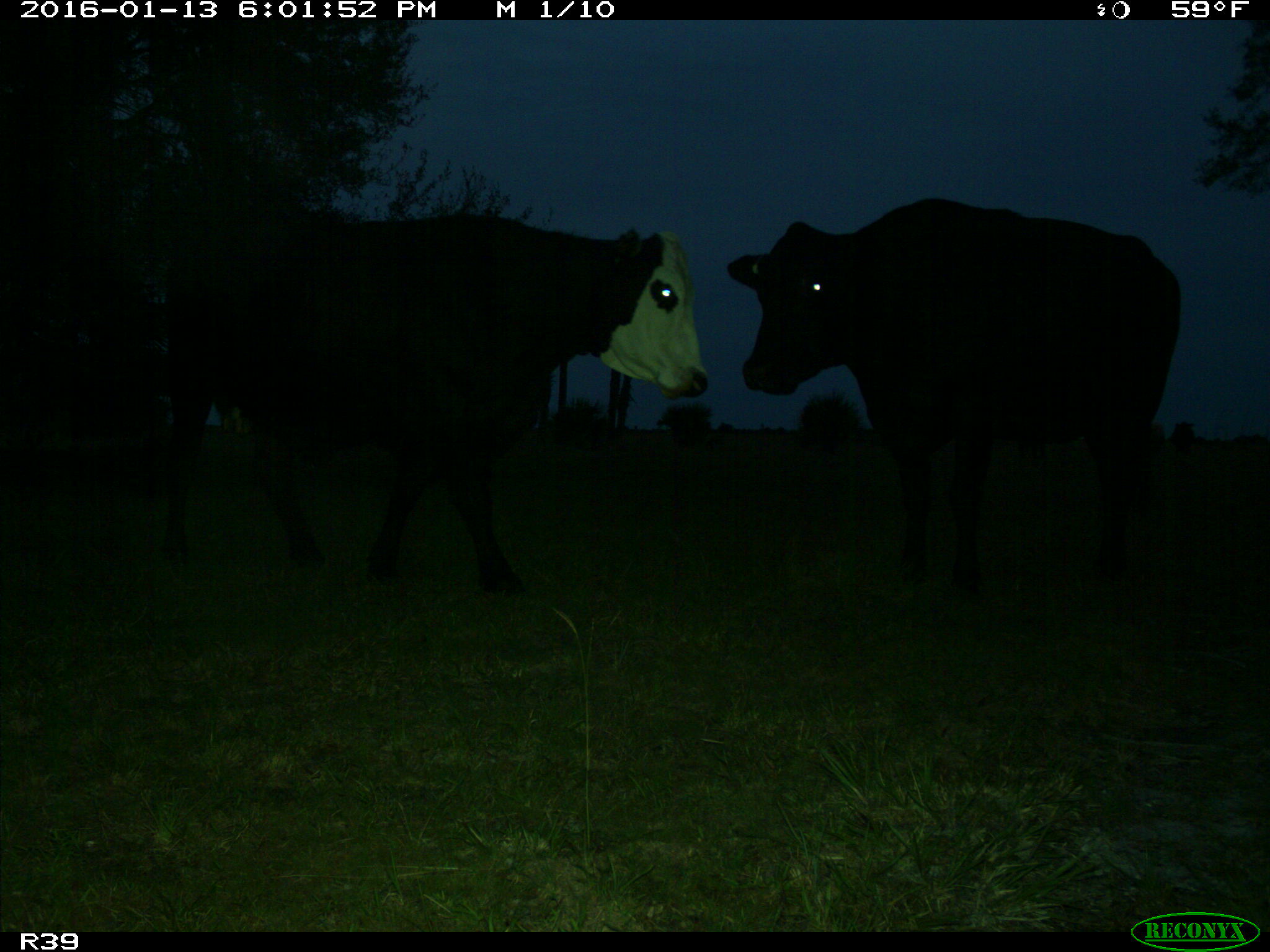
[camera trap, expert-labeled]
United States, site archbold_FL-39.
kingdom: Animalia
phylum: Chordata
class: Mammalia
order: Artiodactyla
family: Bovidae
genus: Bos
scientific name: Bos taurus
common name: domestic cow